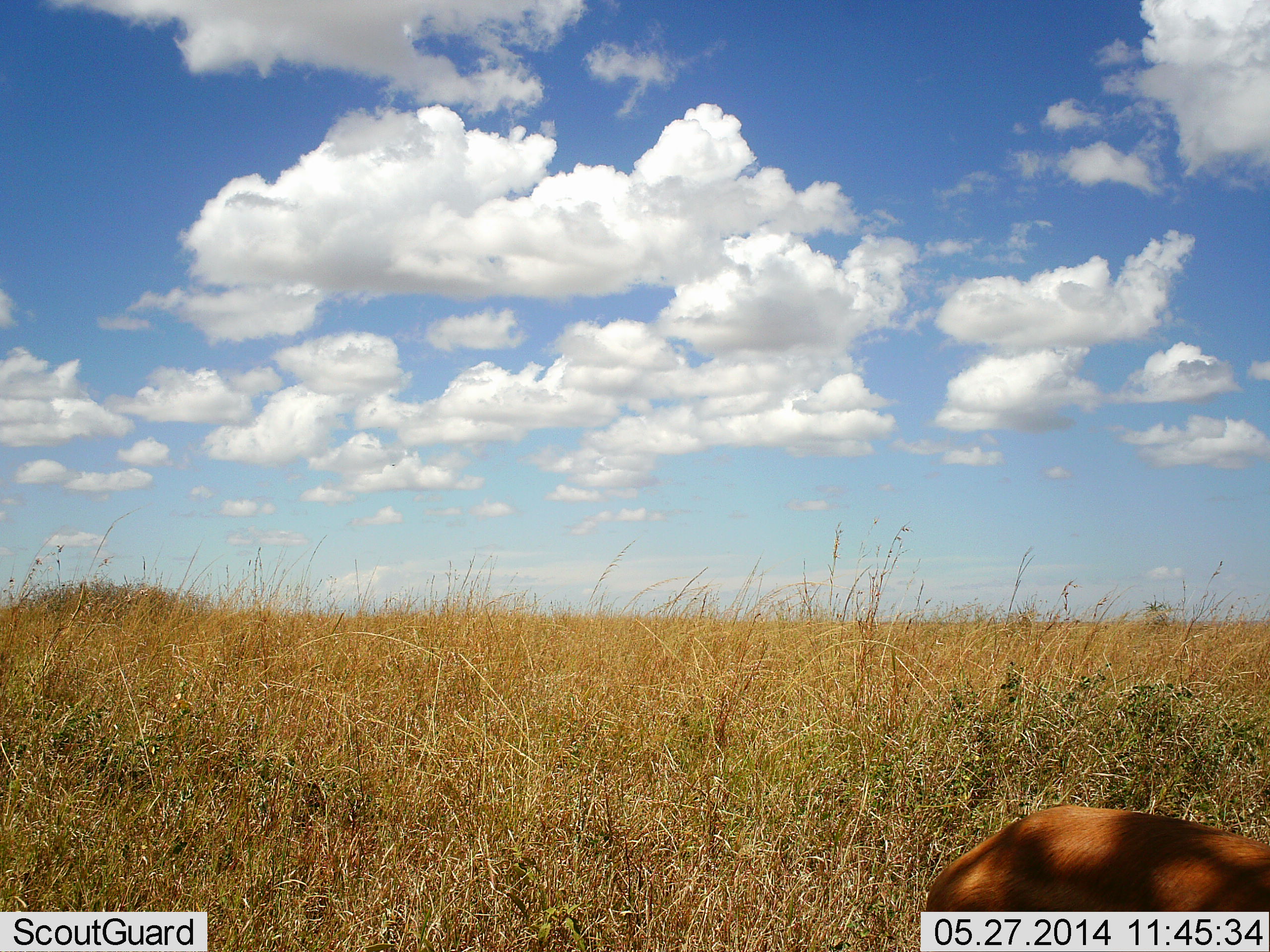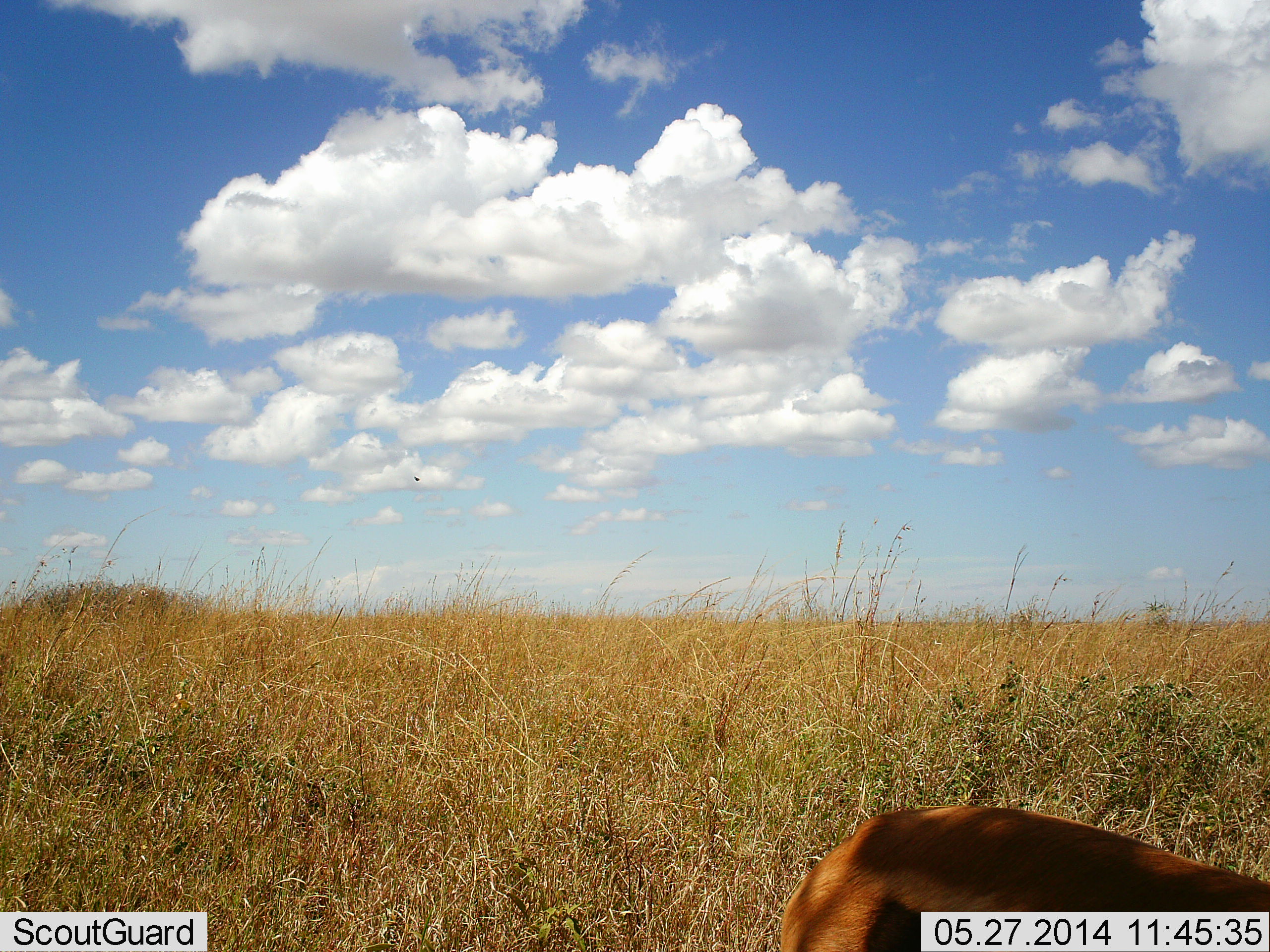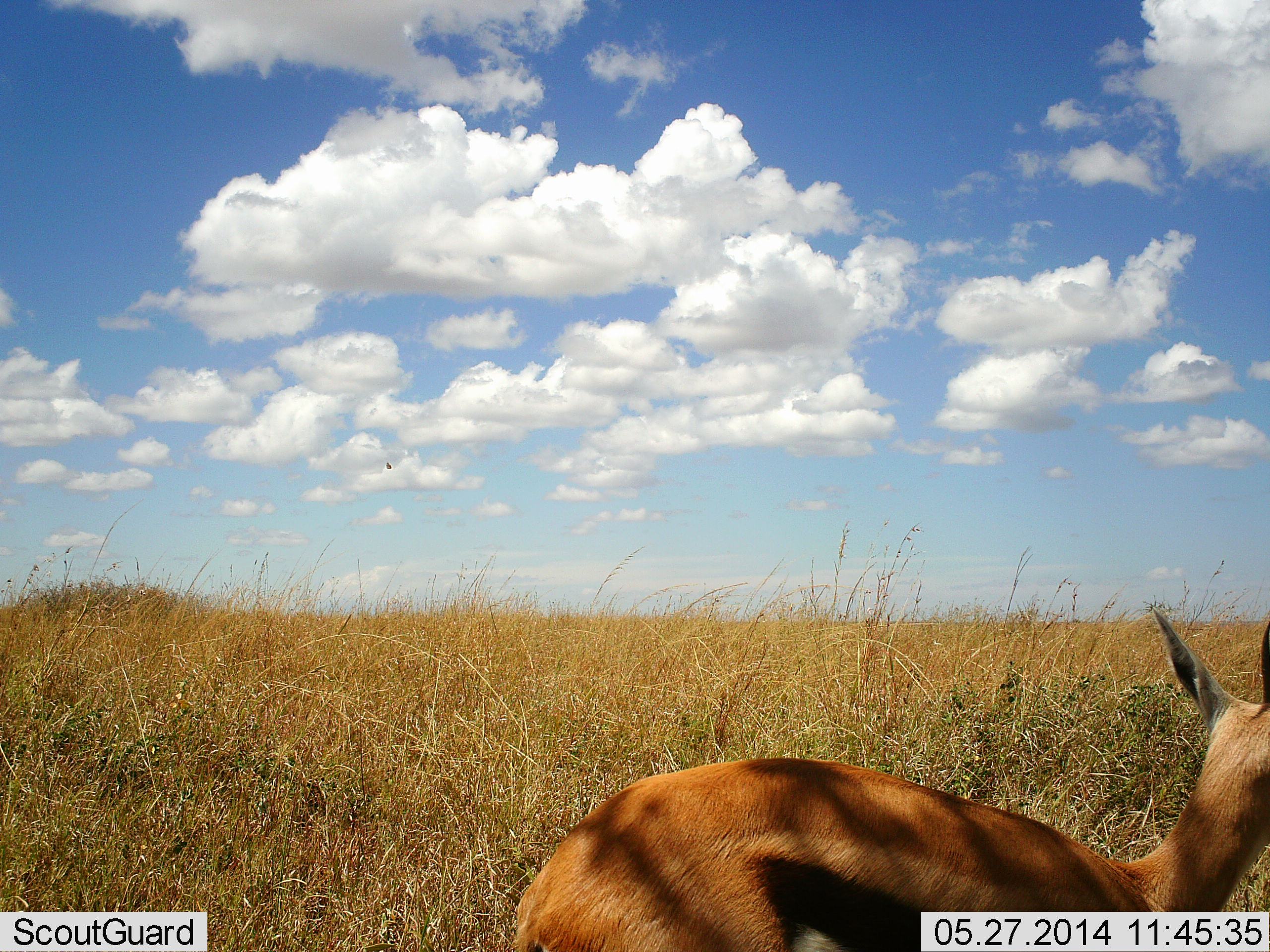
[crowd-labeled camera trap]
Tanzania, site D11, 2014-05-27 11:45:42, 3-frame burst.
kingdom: Animalia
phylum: Chordata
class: Mammalia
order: Artiodactyla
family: Bovidae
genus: Eudorcas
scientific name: Eudorcas thomsonii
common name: thomson's gazelle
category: gazellethomsons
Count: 1.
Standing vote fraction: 10%.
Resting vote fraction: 0%.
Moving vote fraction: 90%.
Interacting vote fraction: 0%.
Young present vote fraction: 0%.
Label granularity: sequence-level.